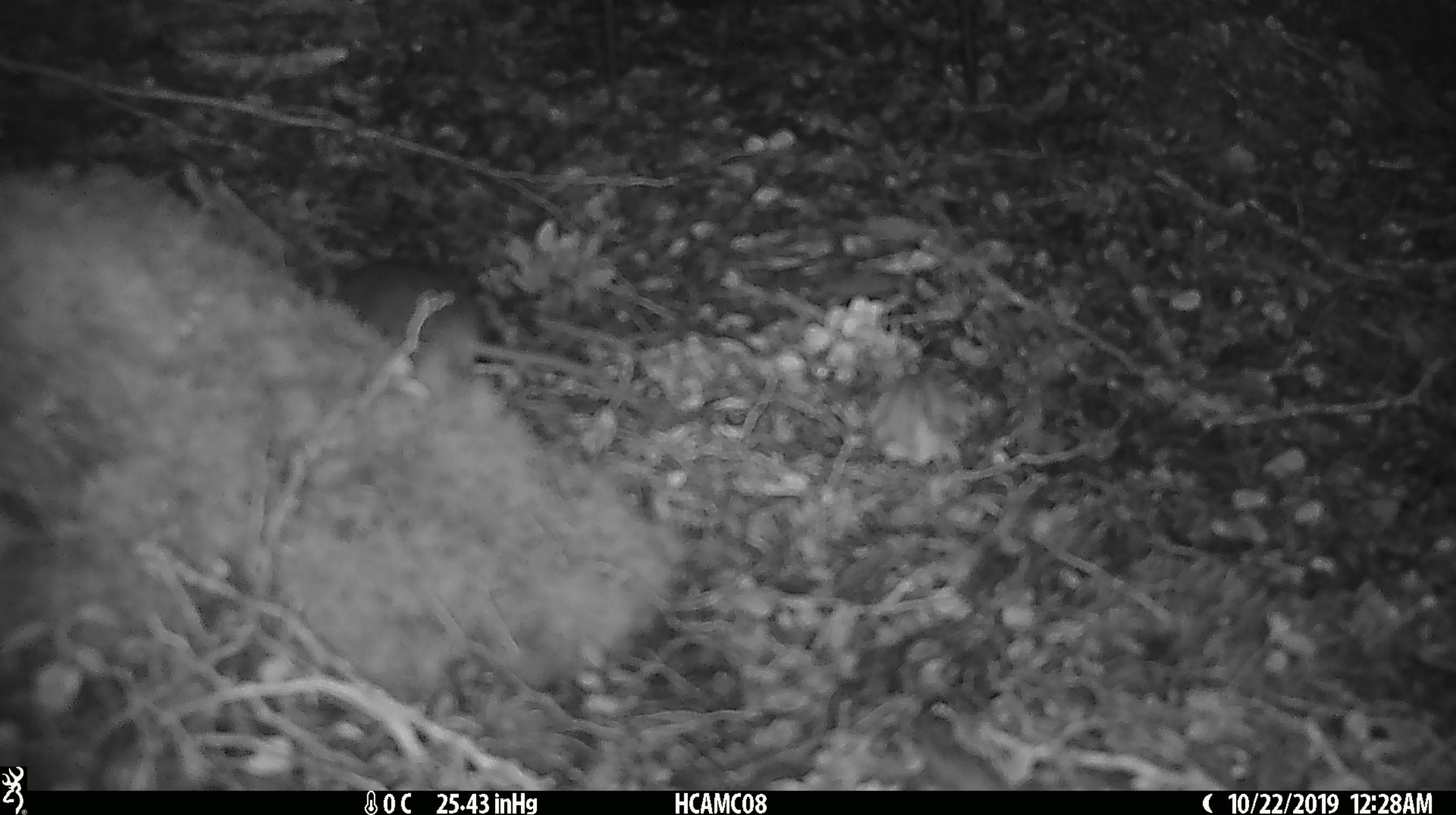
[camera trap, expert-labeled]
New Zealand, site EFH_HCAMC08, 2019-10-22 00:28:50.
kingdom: Animalia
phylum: Chordata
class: Mammalia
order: Rodentia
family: Muridae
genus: Mus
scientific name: Mus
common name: mouse